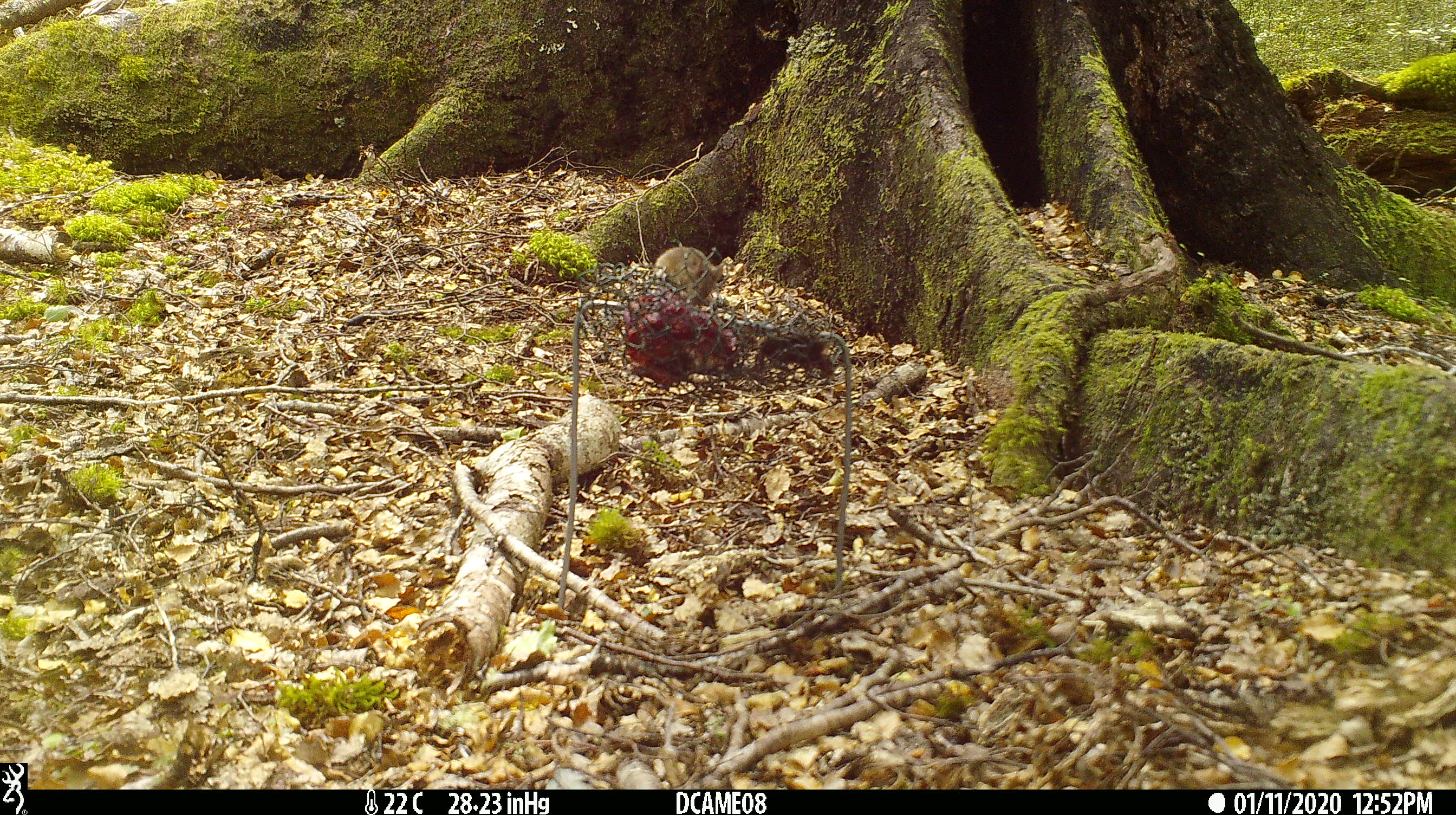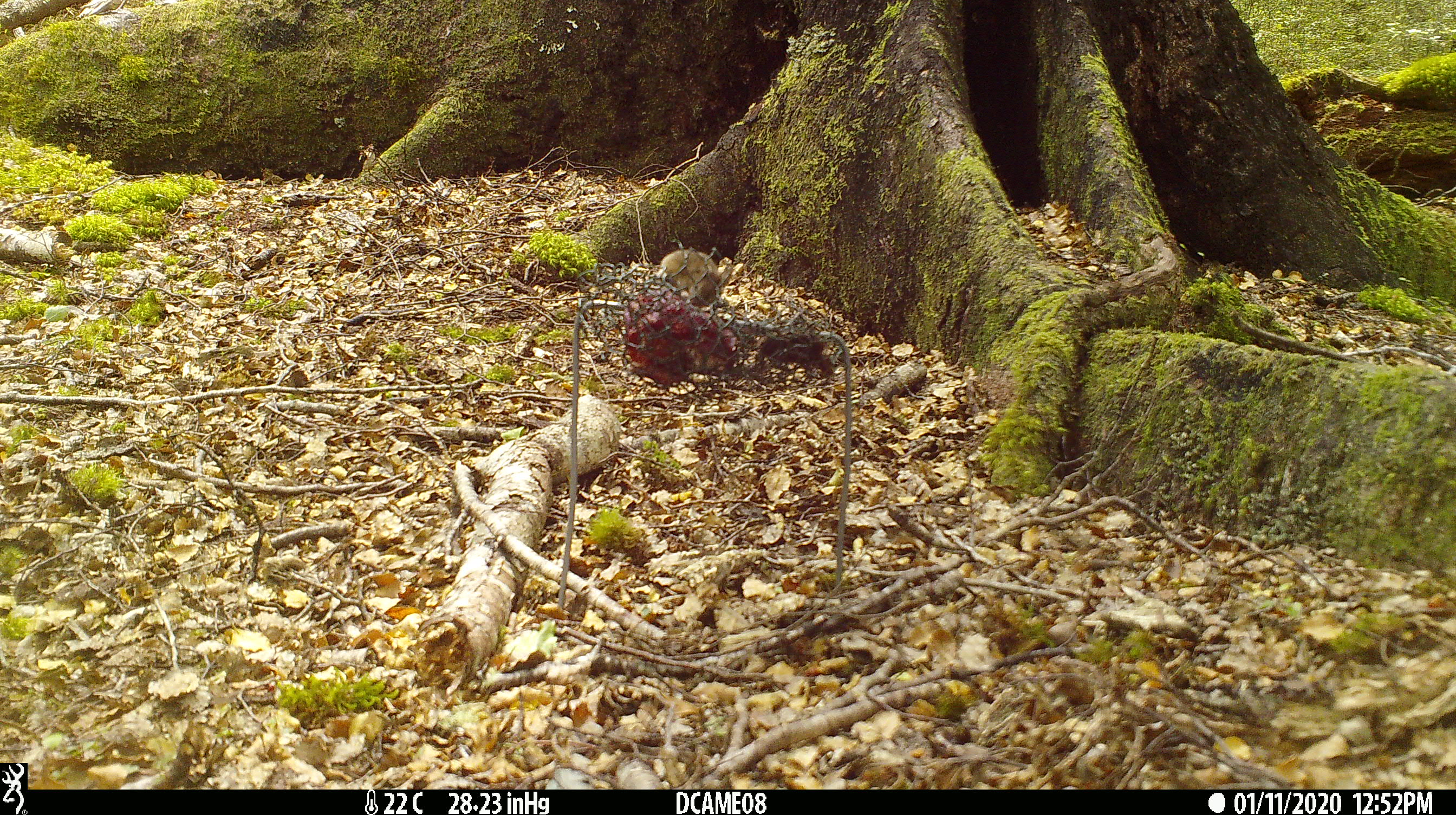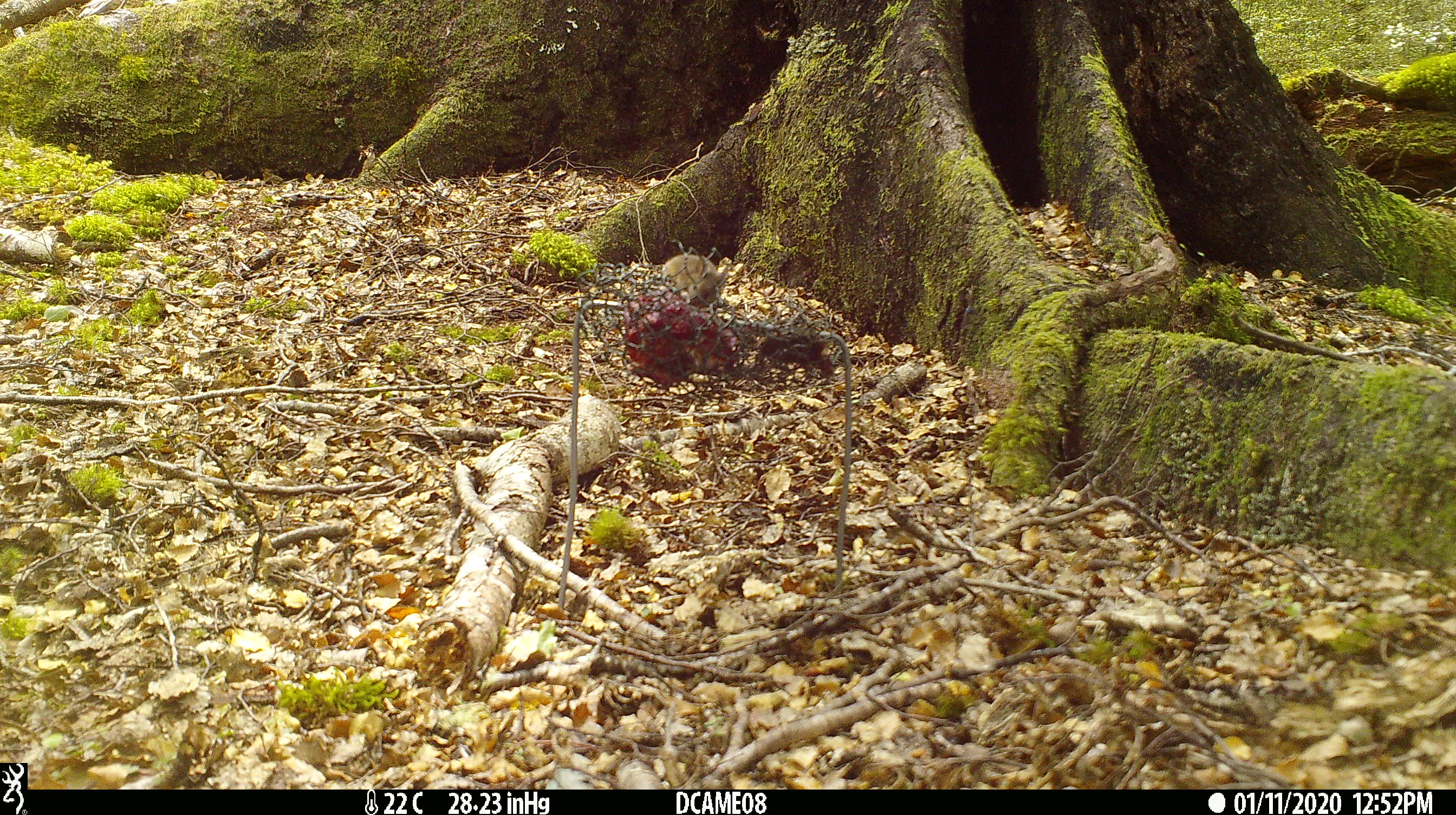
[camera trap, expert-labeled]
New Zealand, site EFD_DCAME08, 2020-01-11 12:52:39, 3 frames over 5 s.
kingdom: Animalia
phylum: Chordata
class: Mammalia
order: Rodentia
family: Muridae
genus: Mus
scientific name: Mus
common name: mouse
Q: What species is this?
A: Mouse (Mus).